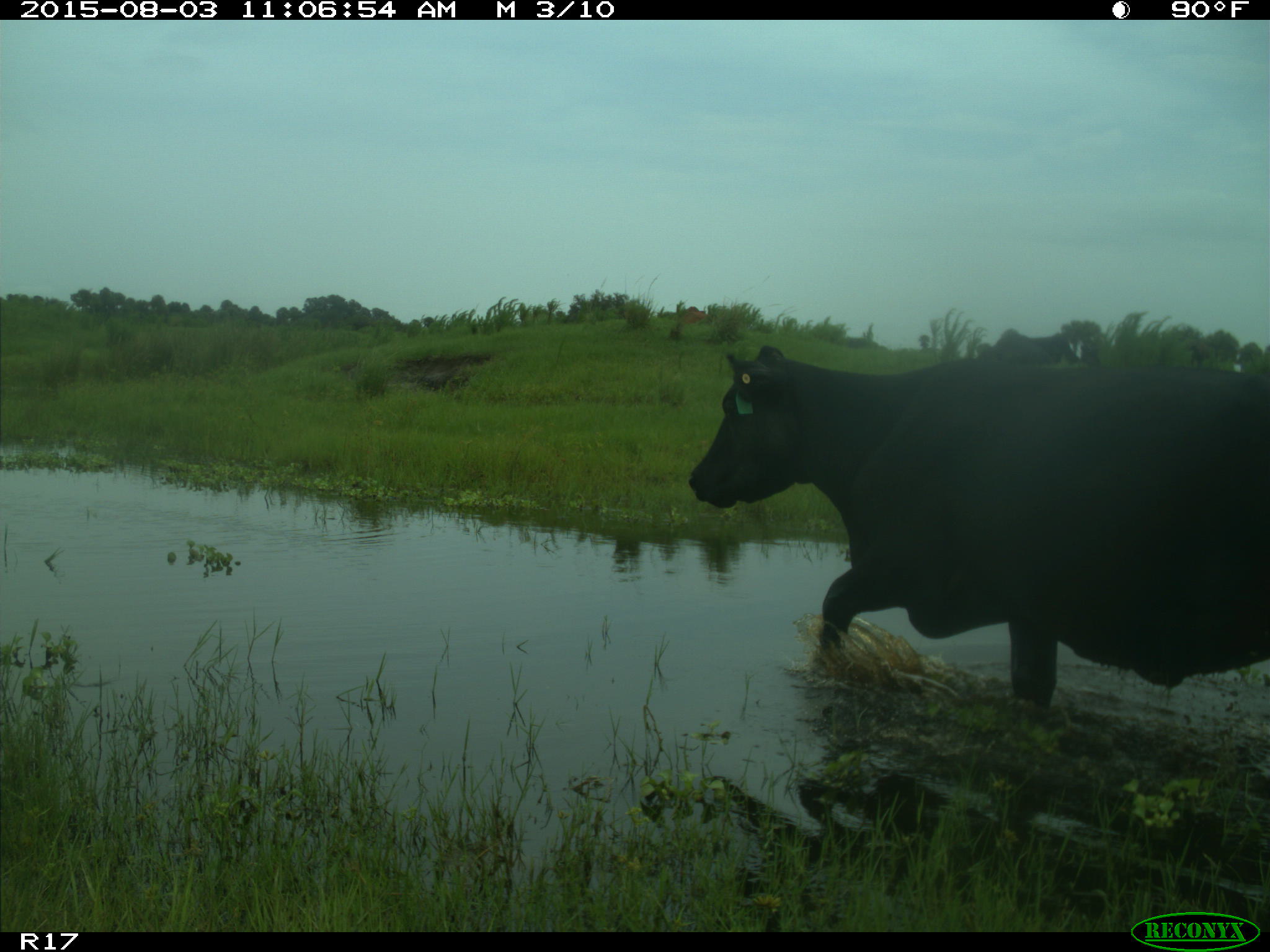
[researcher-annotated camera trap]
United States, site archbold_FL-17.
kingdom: Animalia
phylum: Chordata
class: Mammalia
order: Artiodactyla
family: Bovidae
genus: Bos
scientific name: Bos taurus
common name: domestic cow